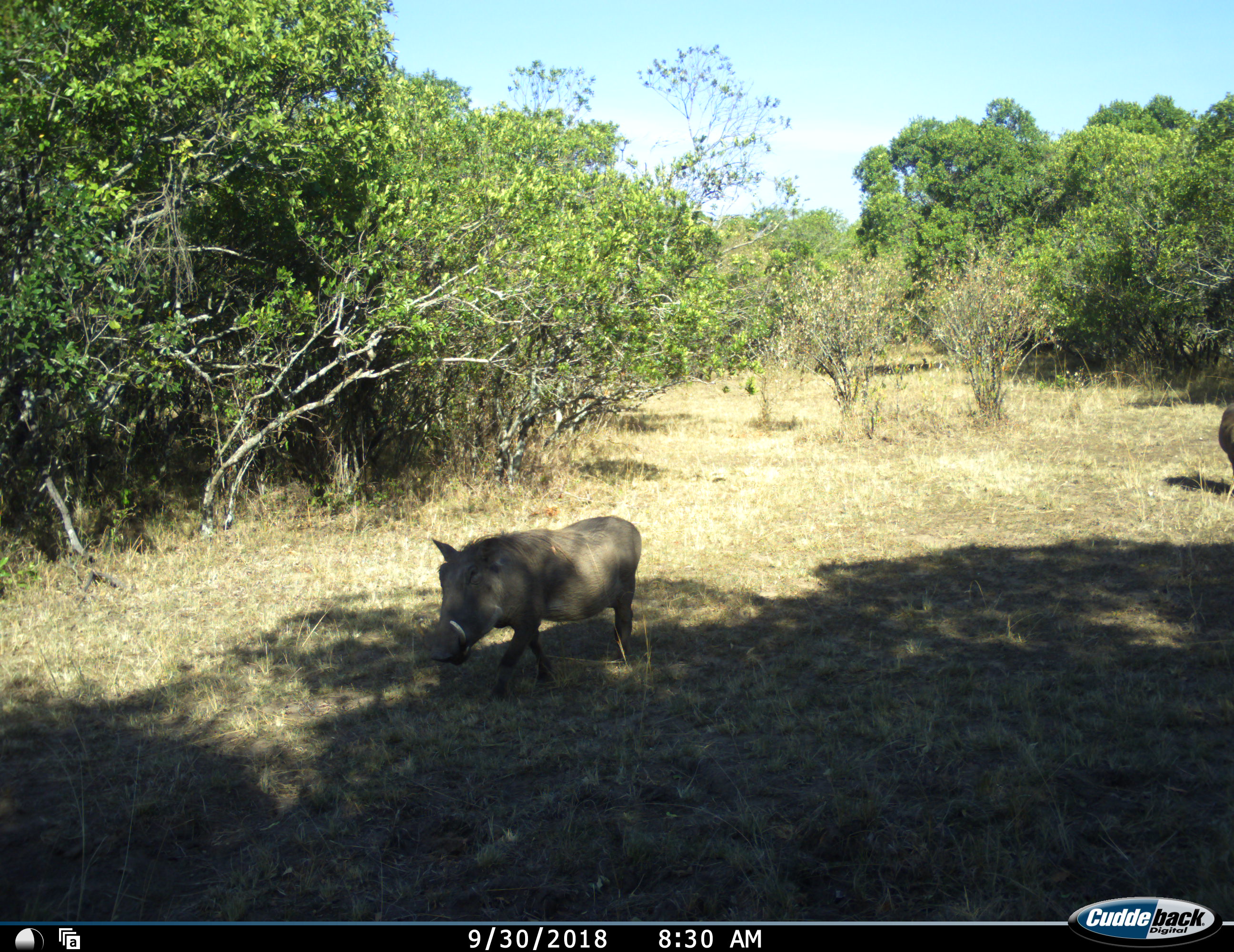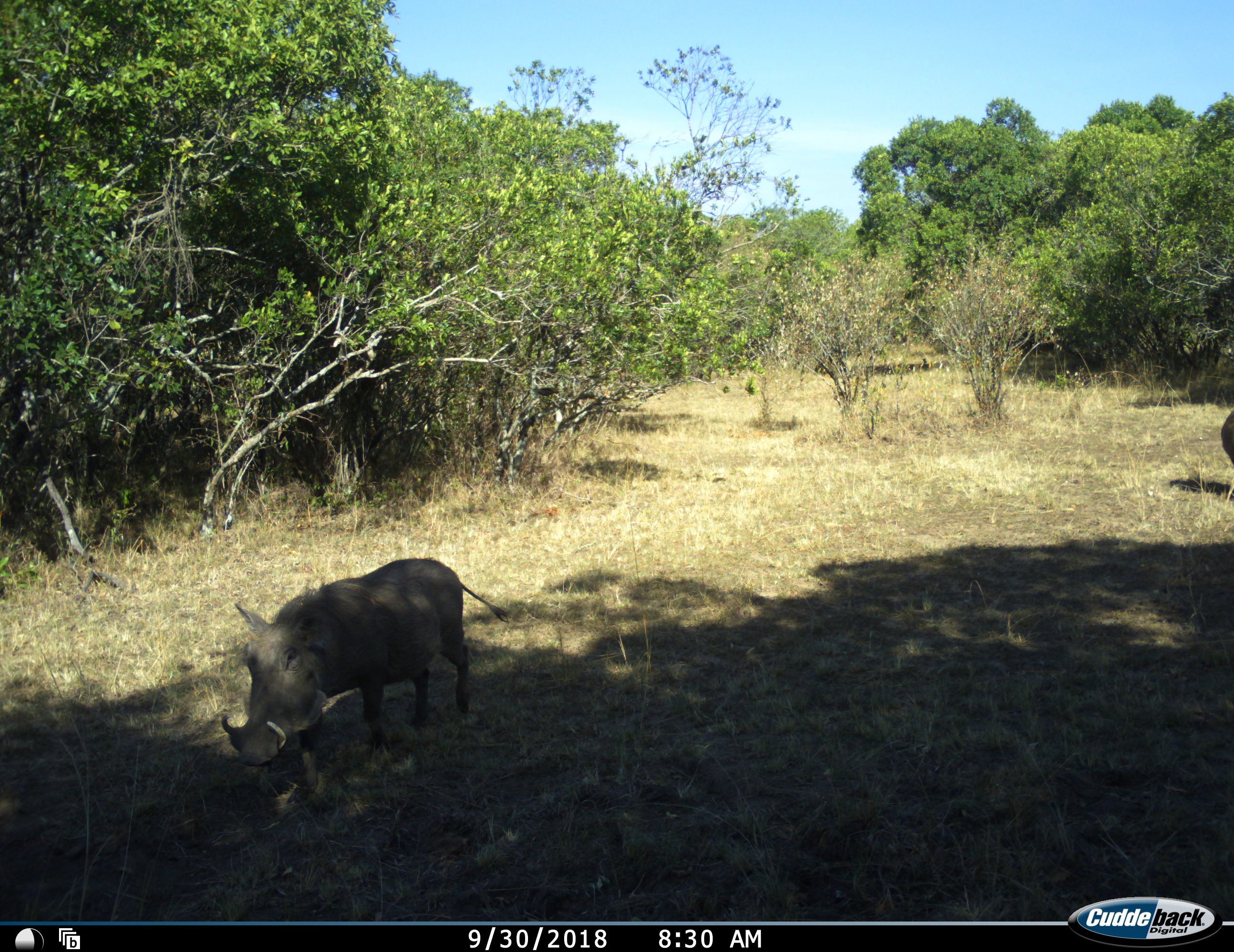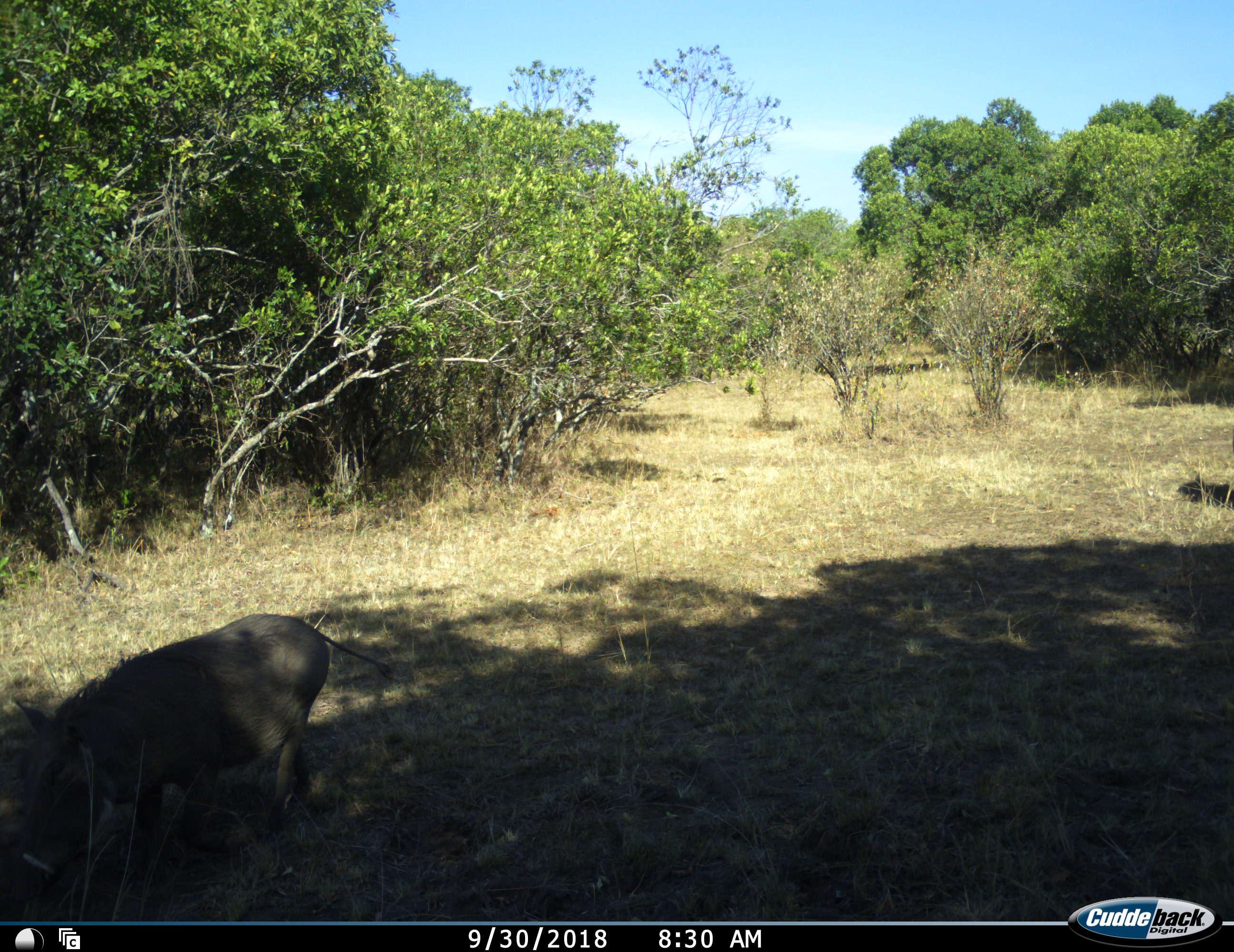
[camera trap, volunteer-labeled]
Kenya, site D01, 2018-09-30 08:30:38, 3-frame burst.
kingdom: Animalia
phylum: Chordata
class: Mammalia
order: Artiodactyla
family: Suidae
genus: Phacochoerus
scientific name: Phacochoerus africanus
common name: warthog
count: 2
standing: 12%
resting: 0%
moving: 100%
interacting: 0%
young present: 0%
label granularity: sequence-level